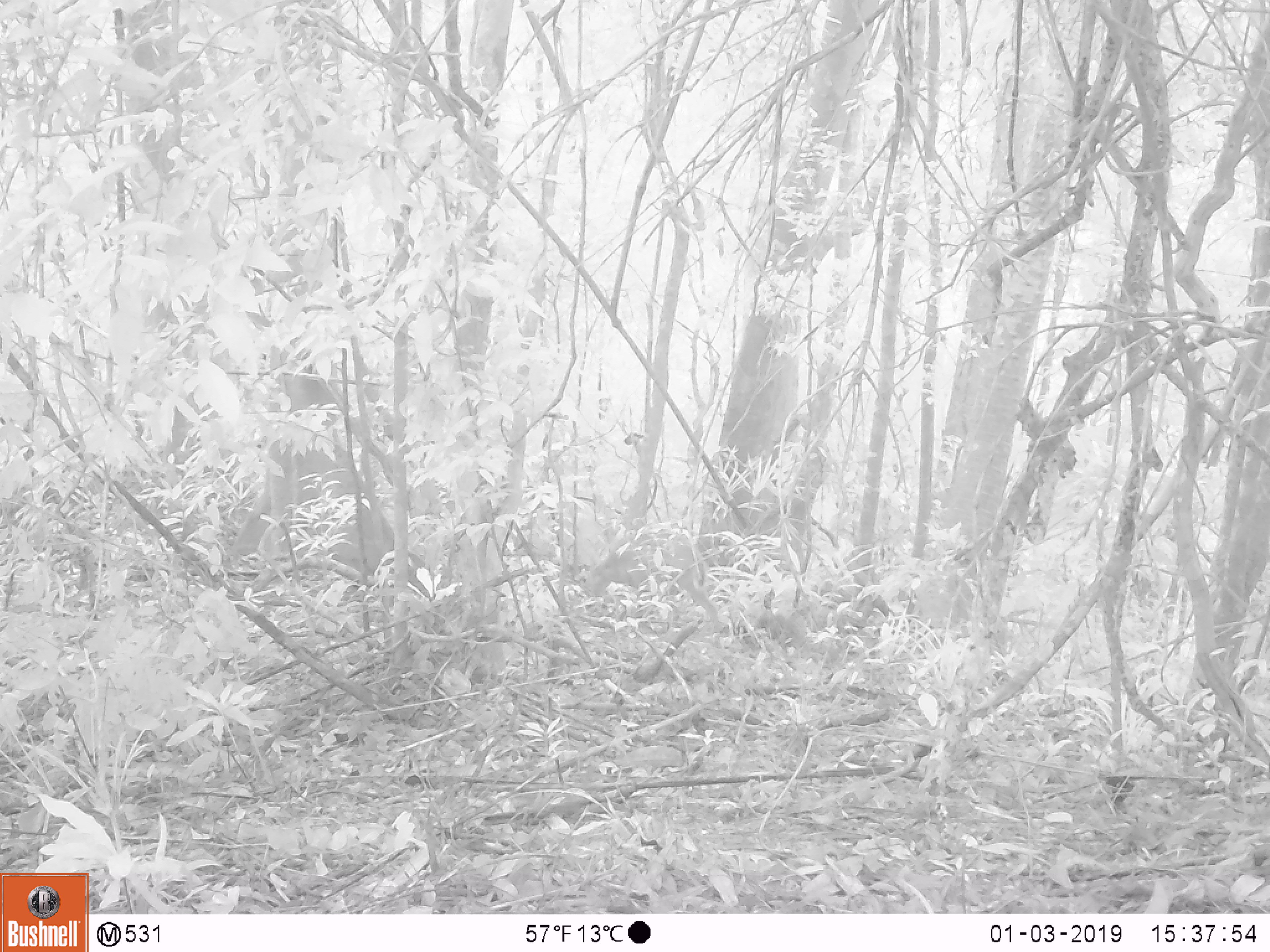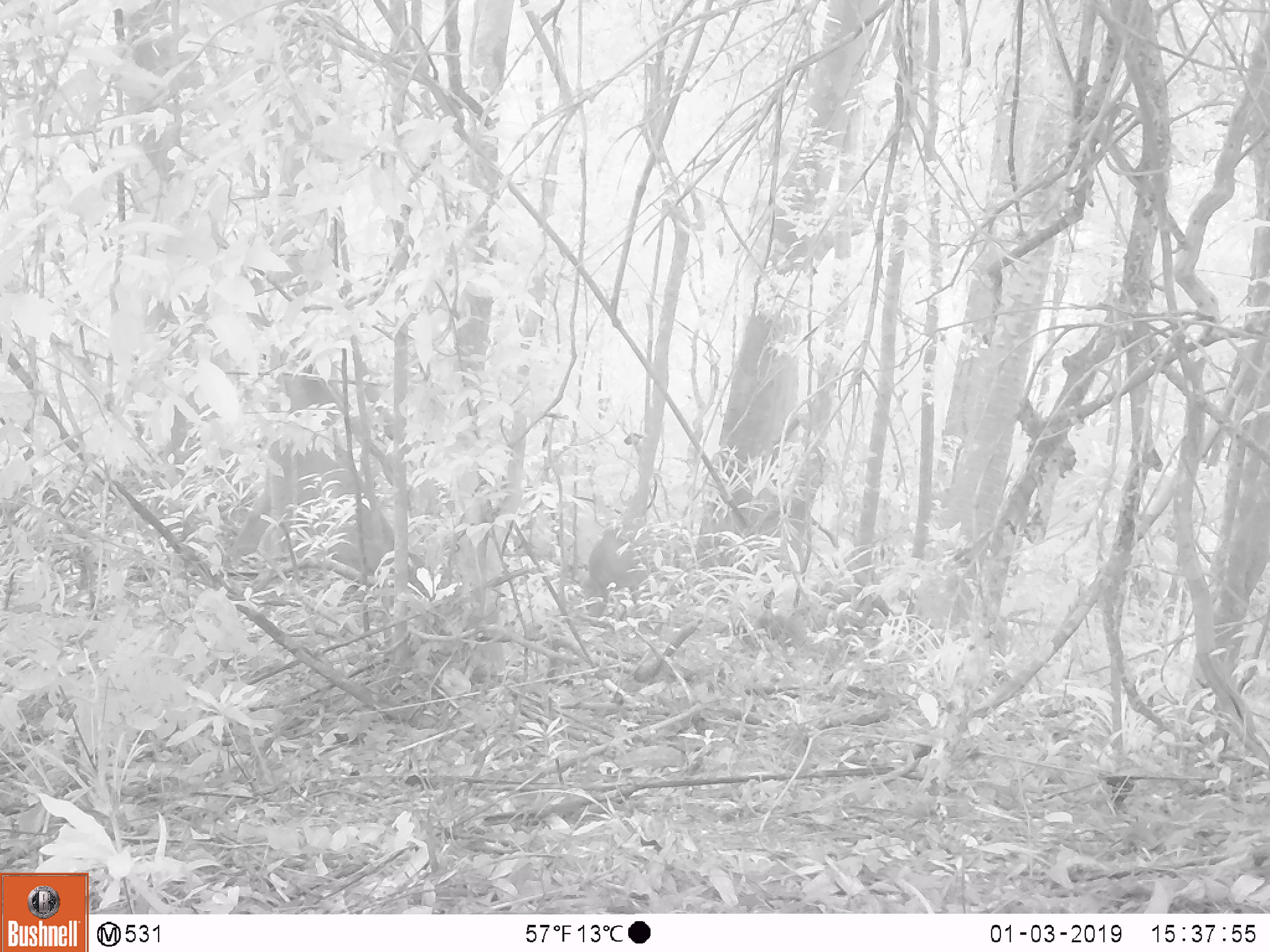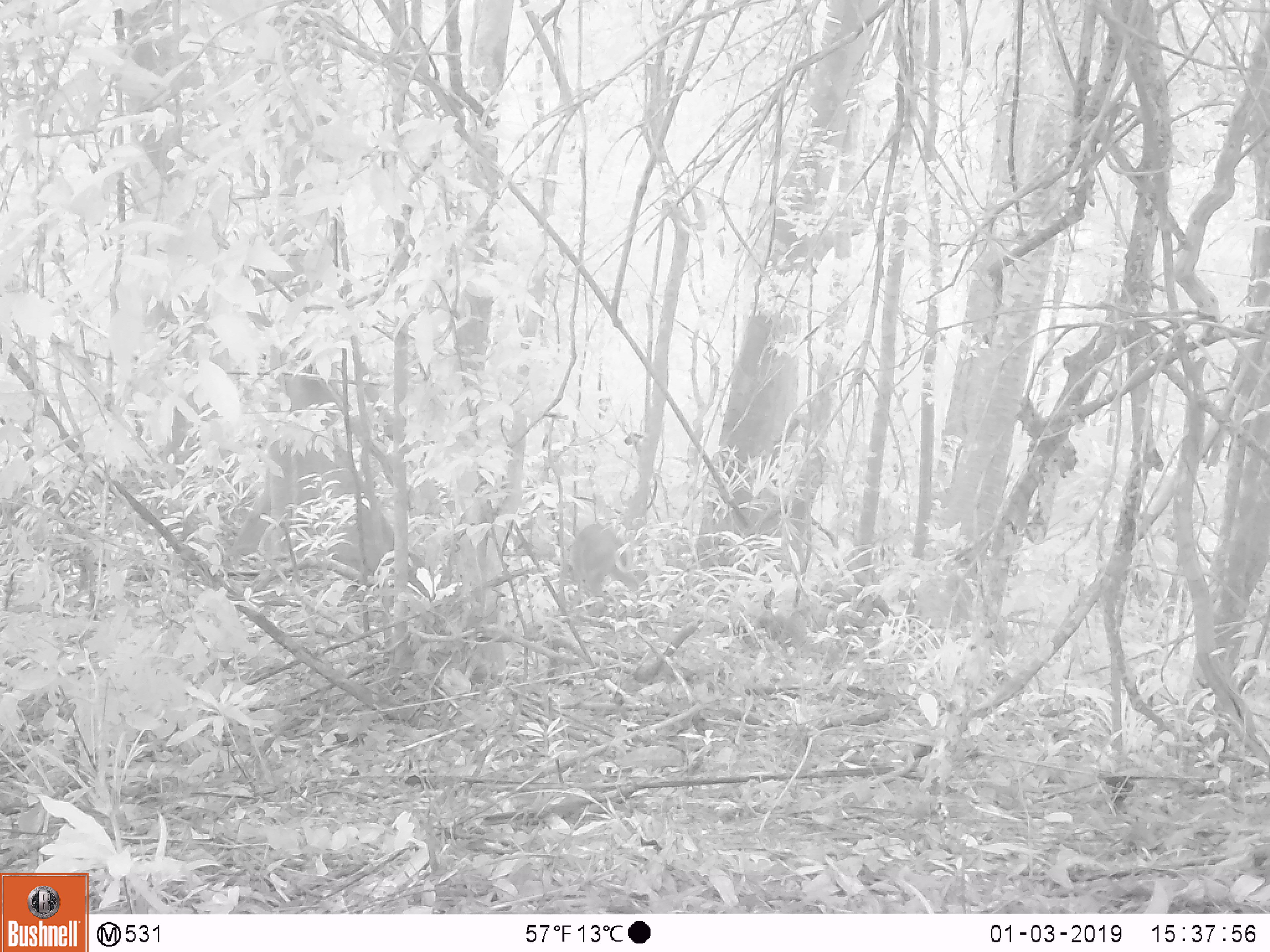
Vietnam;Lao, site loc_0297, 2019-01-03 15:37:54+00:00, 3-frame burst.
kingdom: Animalia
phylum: Chordata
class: Mammalia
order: Artiodactyla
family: Cervidae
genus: Muntiacus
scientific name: Muntiacus rooseveltorum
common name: roosevelt's muntjac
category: roosevelts muntjac group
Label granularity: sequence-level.